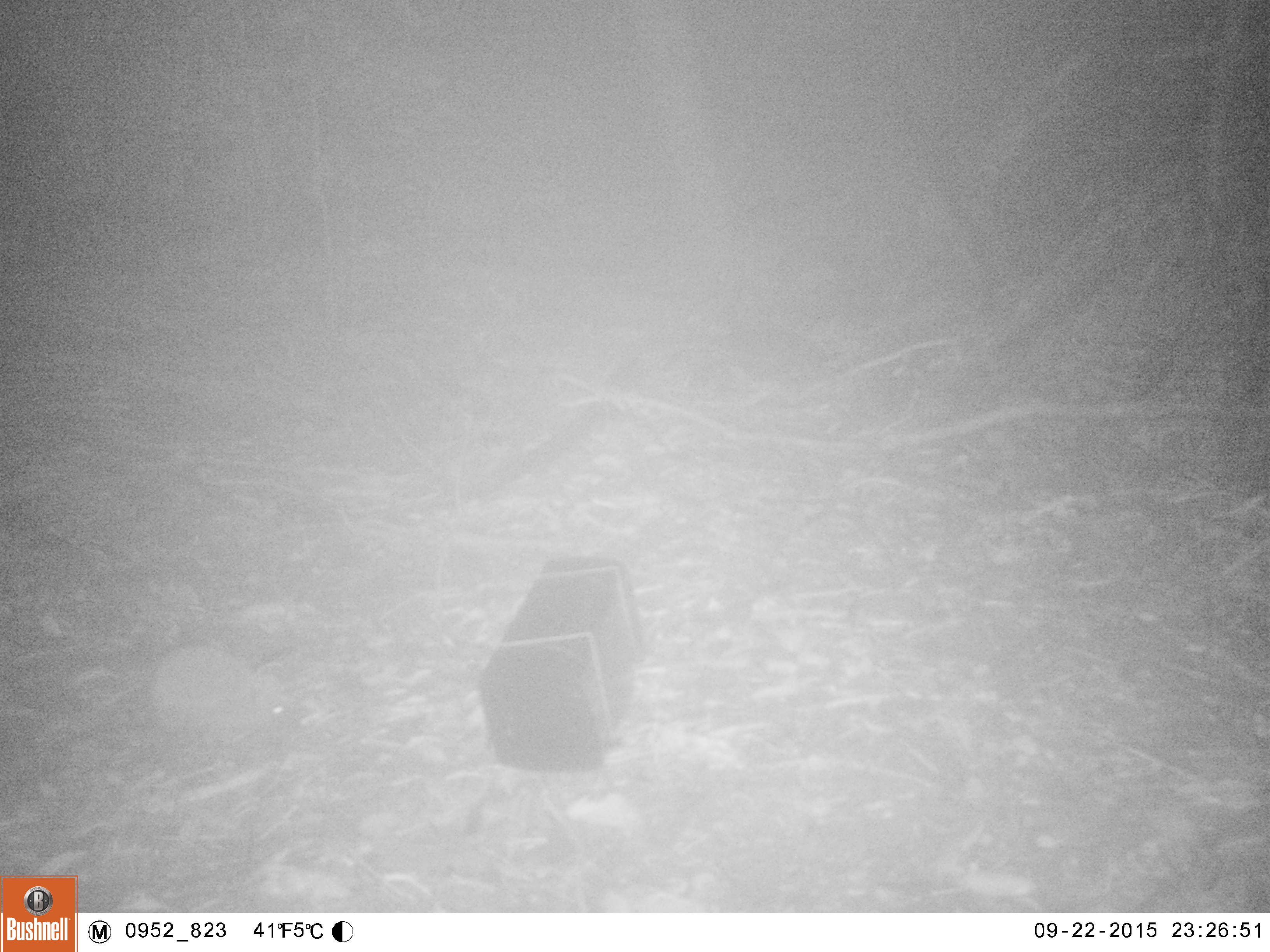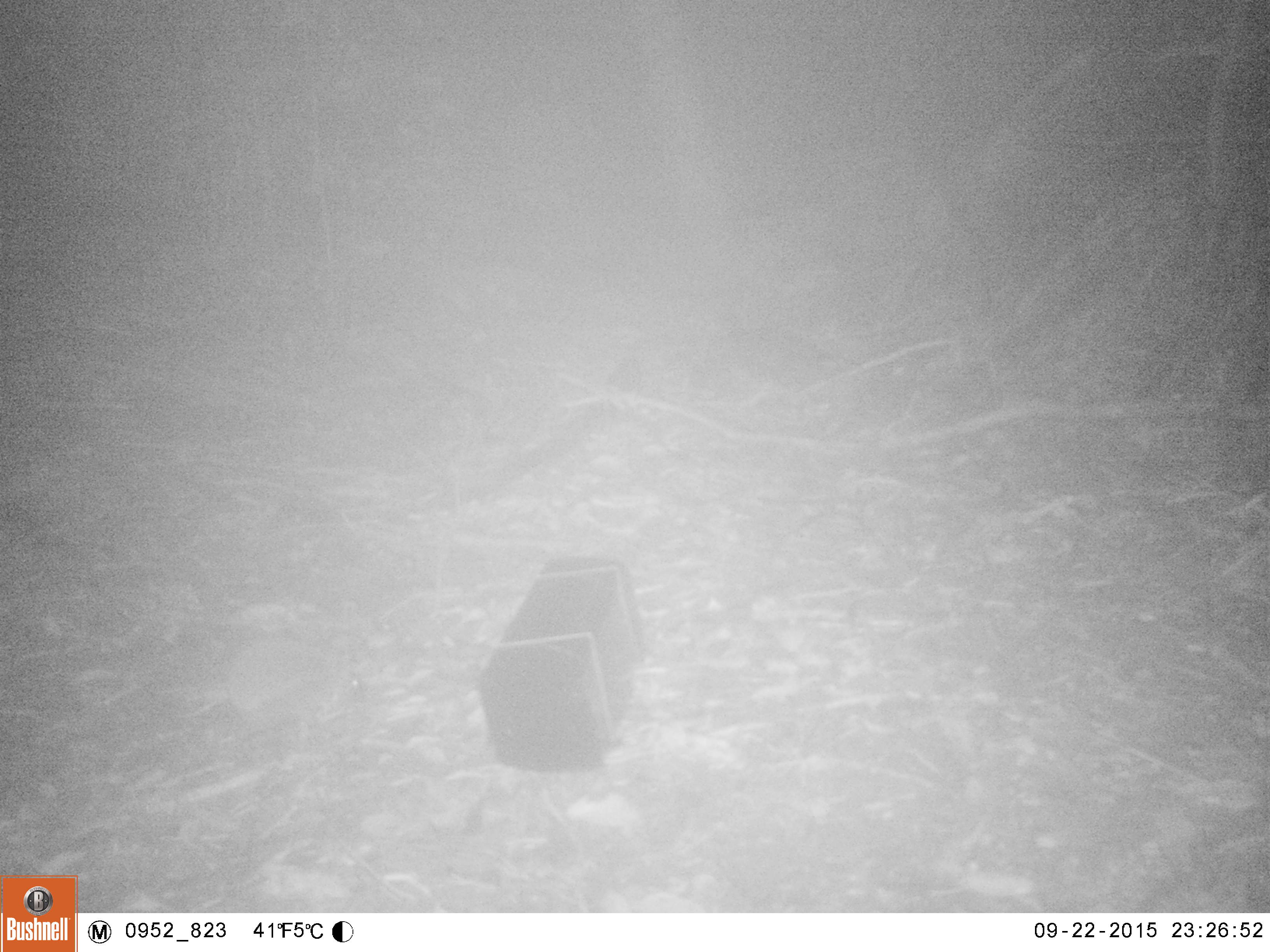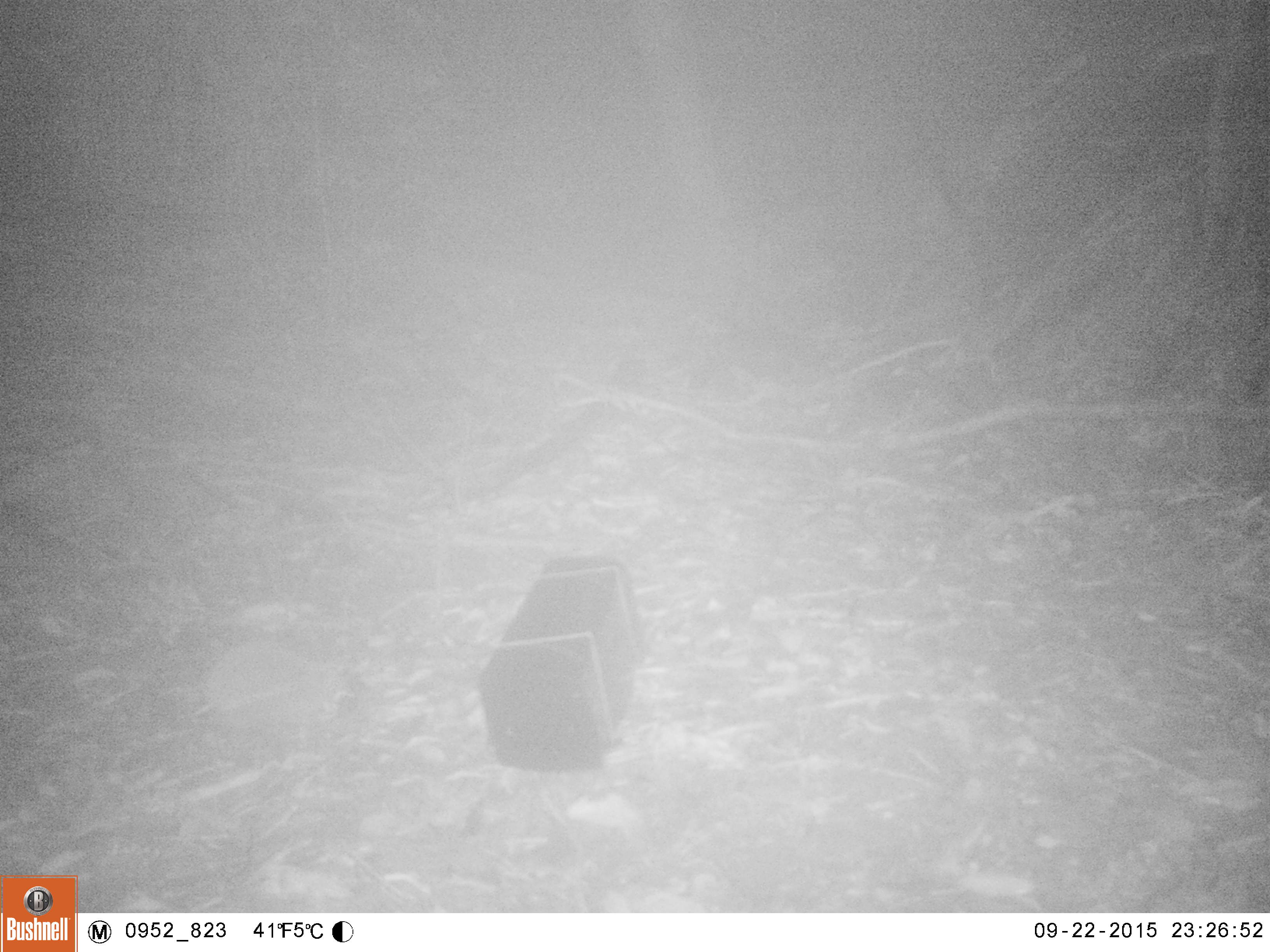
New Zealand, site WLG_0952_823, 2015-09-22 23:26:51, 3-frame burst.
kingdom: Animalia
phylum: Chordata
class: Mammalia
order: Eulipotyphla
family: Erinaceidae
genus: Erinaceus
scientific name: Erinaceus europaeus europaeus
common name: european hedgehog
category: hedgehog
Hedgehog (european hedgehog) (Erinaceus europaeus europaeus).